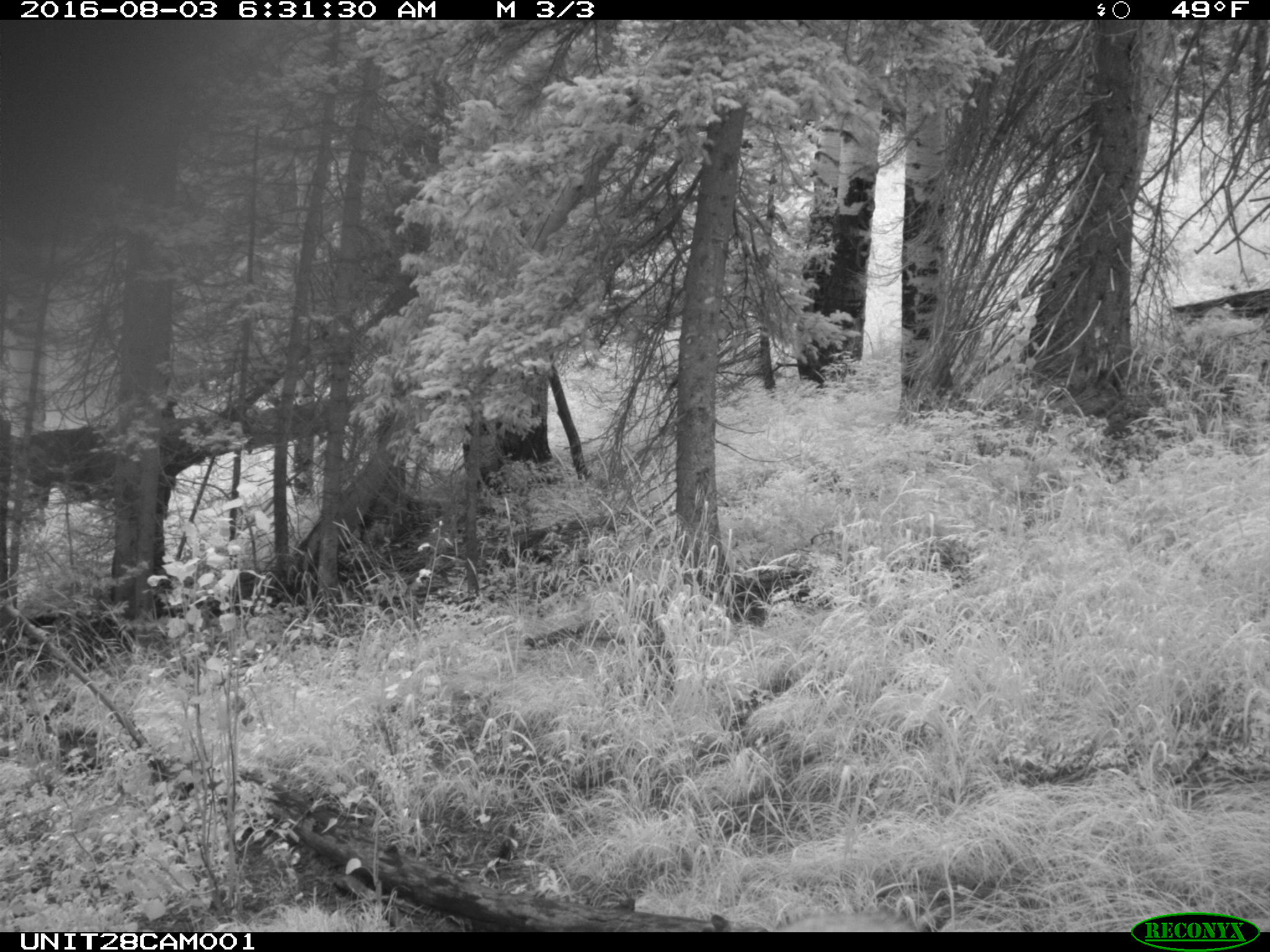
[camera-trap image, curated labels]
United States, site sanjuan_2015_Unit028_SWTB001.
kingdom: Animalia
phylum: Chordata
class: Mammalia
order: Artiodactyla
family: Cervidae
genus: Odocoileus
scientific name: Odocoileus hemionus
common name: mule deer